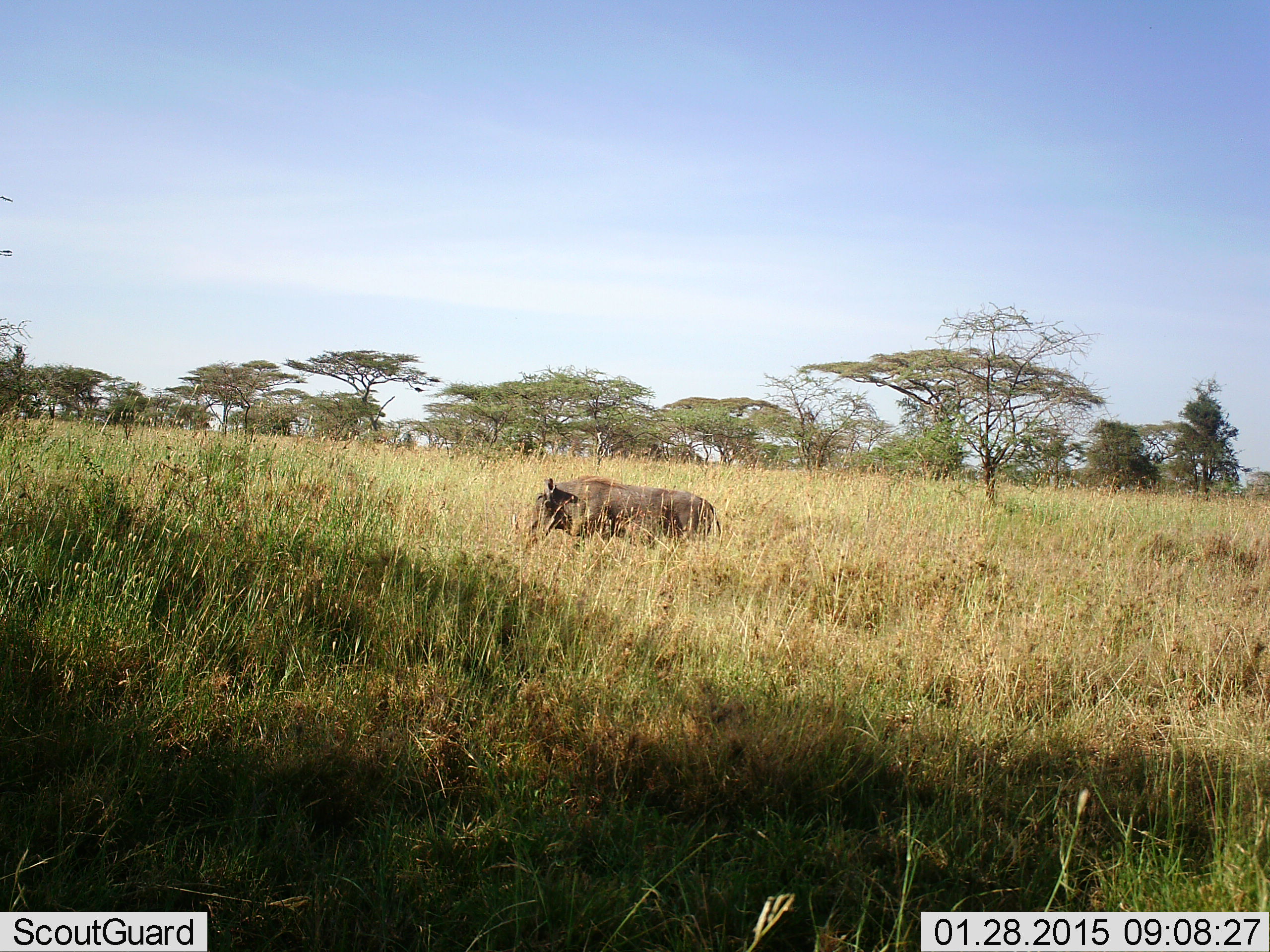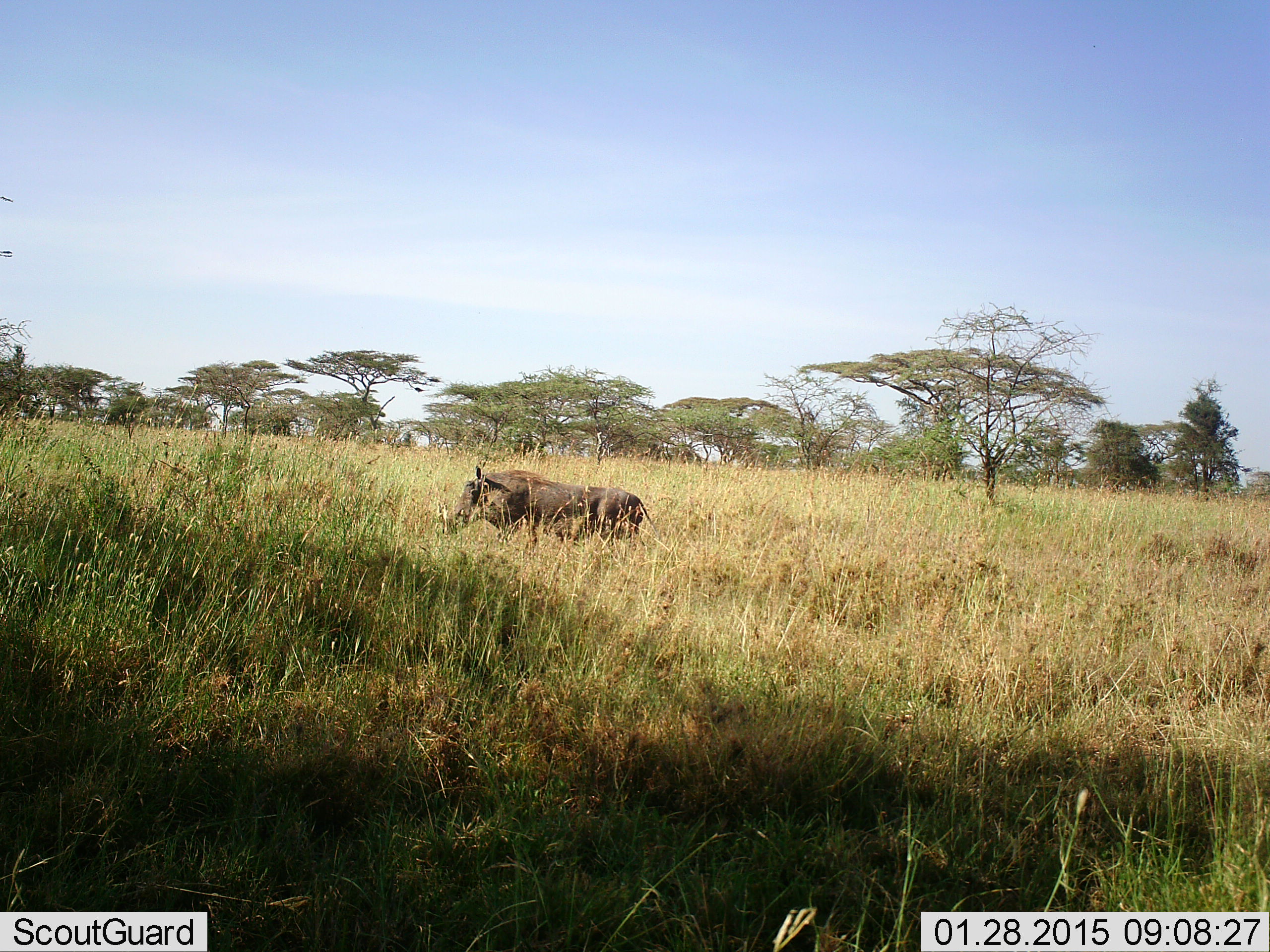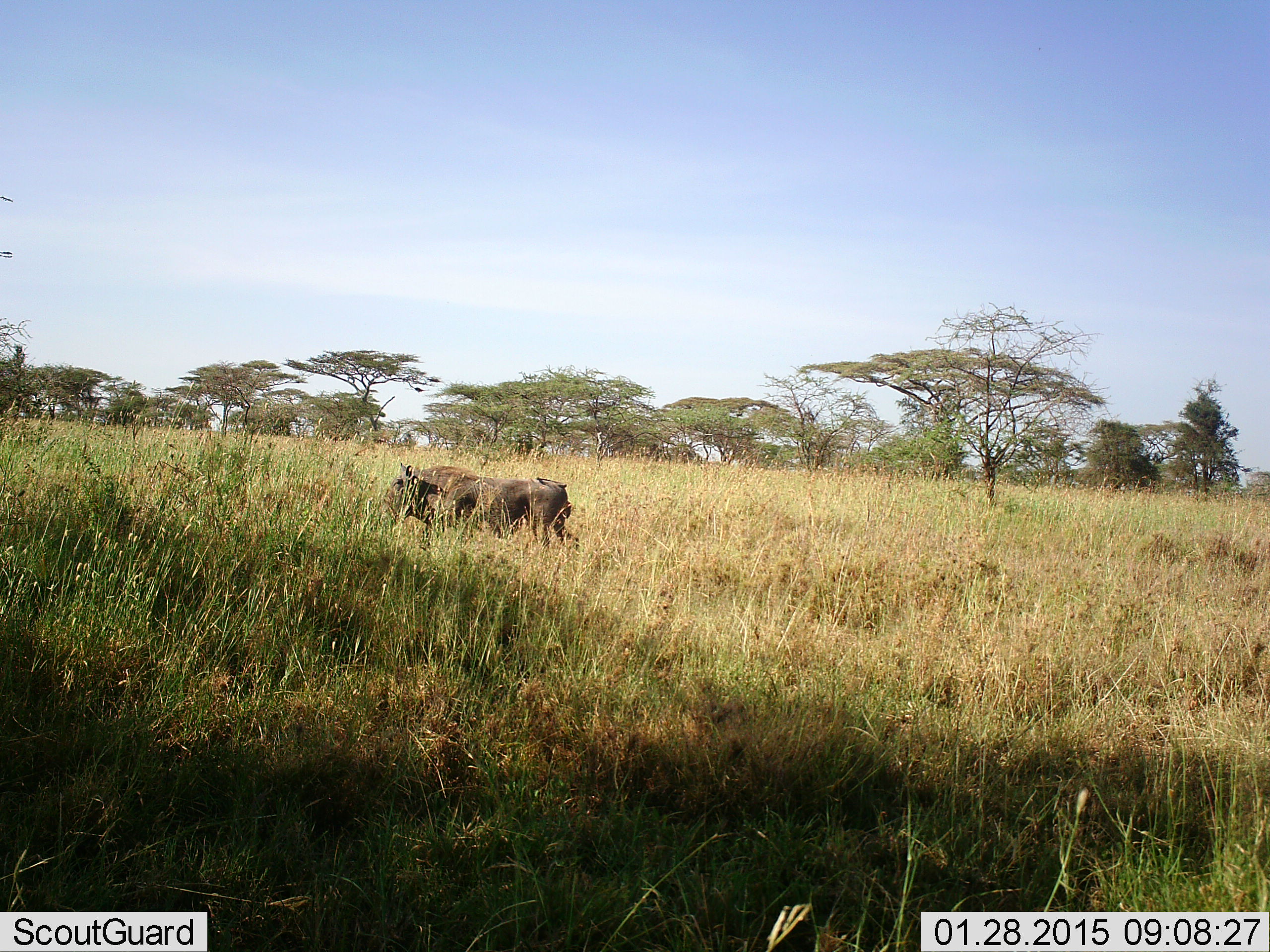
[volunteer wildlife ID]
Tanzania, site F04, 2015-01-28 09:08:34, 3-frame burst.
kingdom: Animalia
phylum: Chordata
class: Mammalia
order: Artiodactyla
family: Suidae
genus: Phacochoerus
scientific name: Phacochoerus africanus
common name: warthog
Warthog (Phacochoerus africanus), count 1. Behavior (volunteer vote fractions): standing 10%, resting 0%, moving 90%, interacting 0%. Young present (vote fraction): 0%. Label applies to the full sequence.